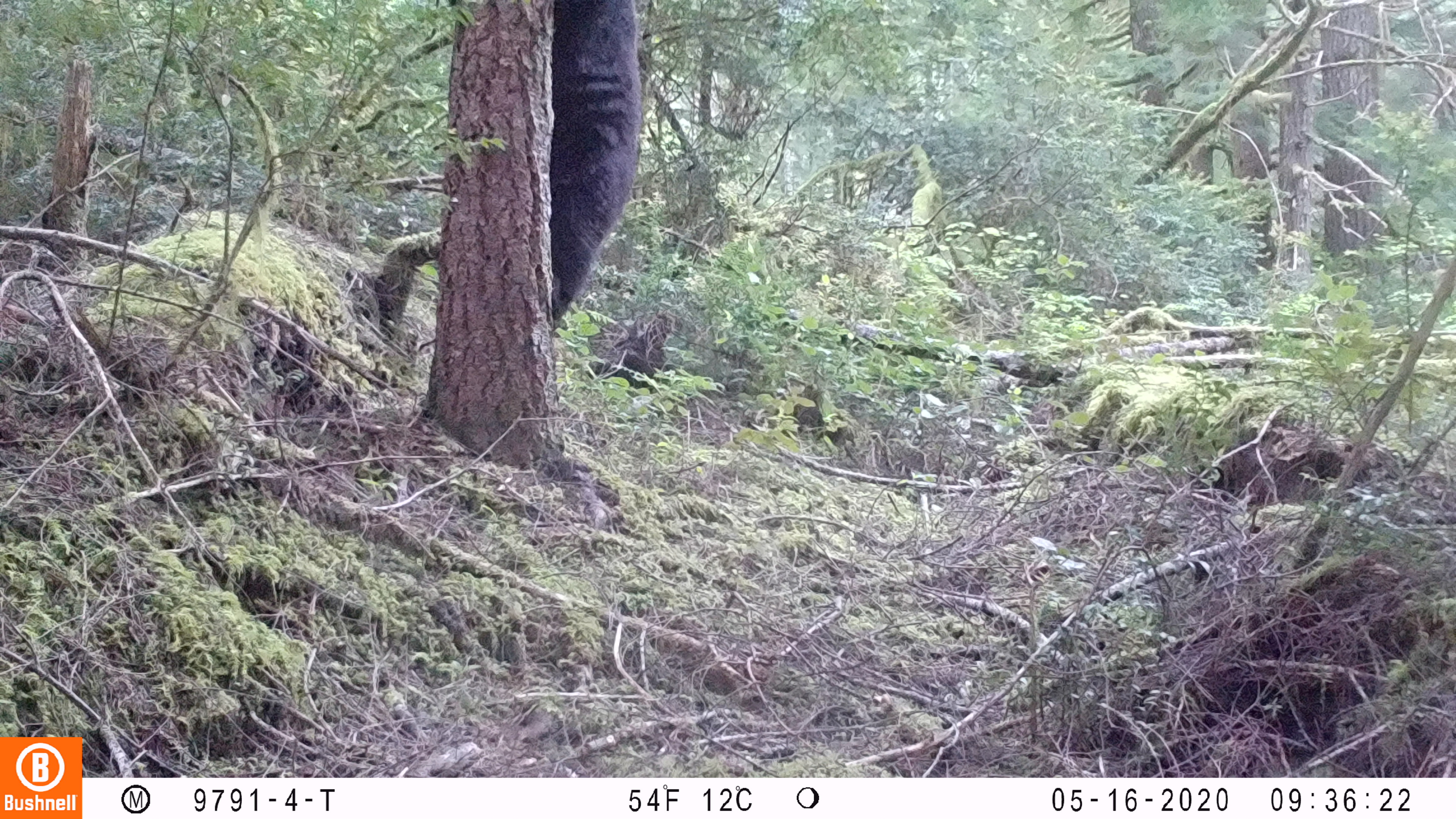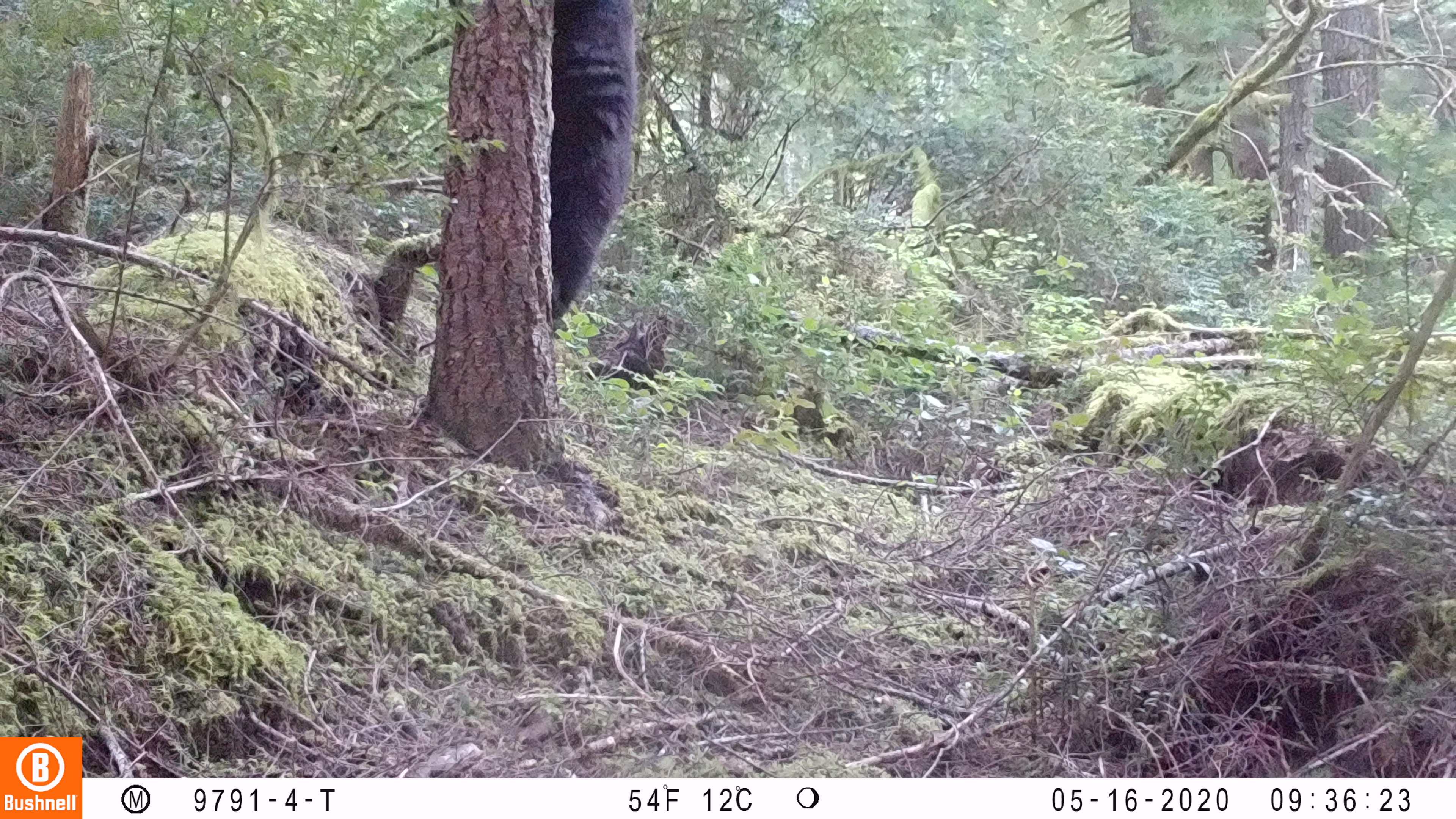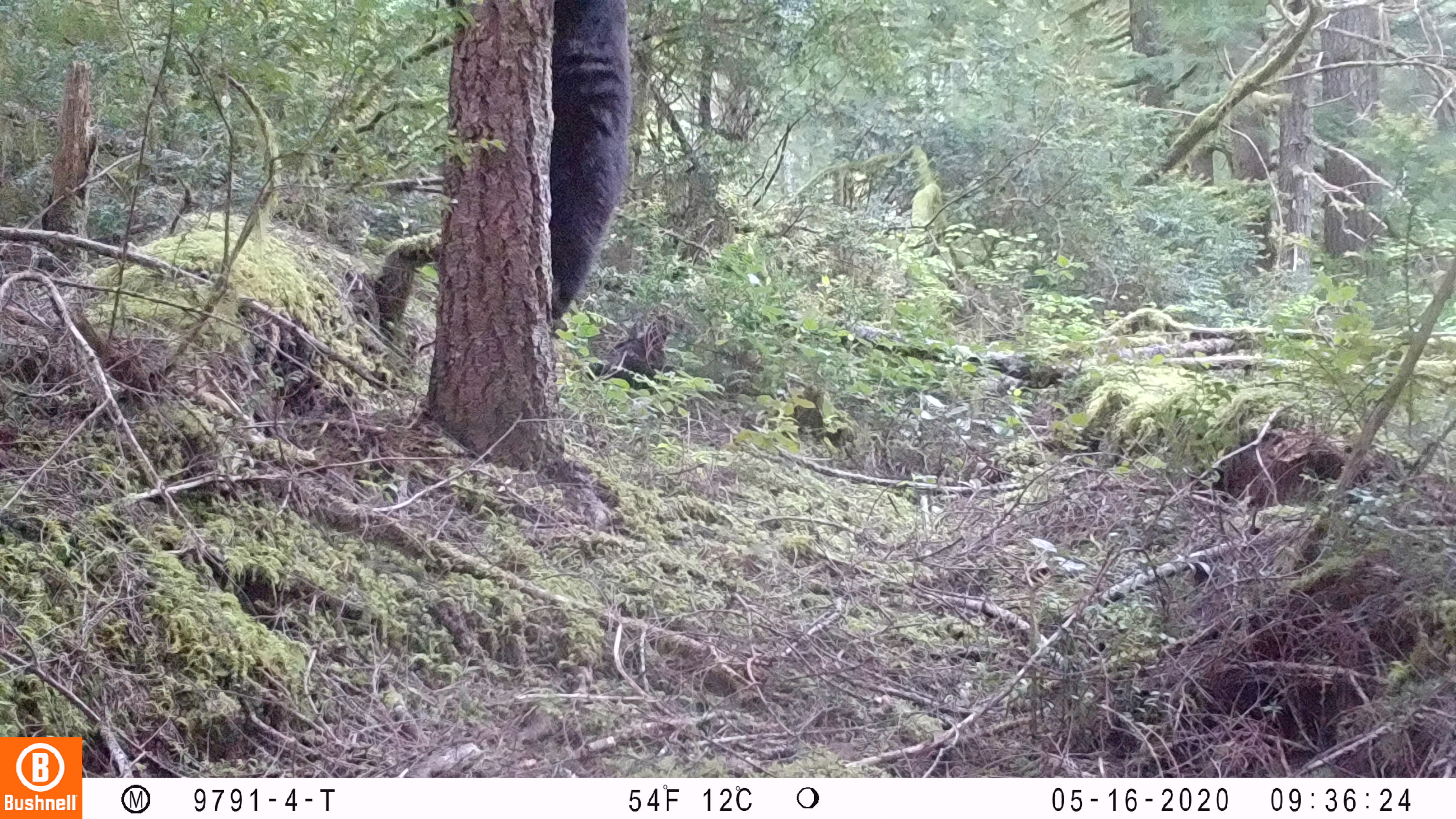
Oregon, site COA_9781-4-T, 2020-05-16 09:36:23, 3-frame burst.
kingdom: Animalia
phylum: Chordata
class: Mammalia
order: Carnivora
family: Ursidae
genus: Ursus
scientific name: Ursus americanus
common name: american black bear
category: black bear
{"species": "black bear (american black bear) (Ursus americanus)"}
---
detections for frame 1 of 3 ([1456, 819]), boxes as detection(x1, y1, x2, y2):
black bear: detection(528, 0, 670, 331)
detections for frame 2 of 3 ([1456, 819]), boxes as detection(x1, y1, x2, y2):
black bear: detection(537, 1, 655, 328)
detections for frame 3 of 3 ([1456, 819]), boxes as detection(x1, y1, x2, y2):
black bear: detection(528, 0, 659, 331)